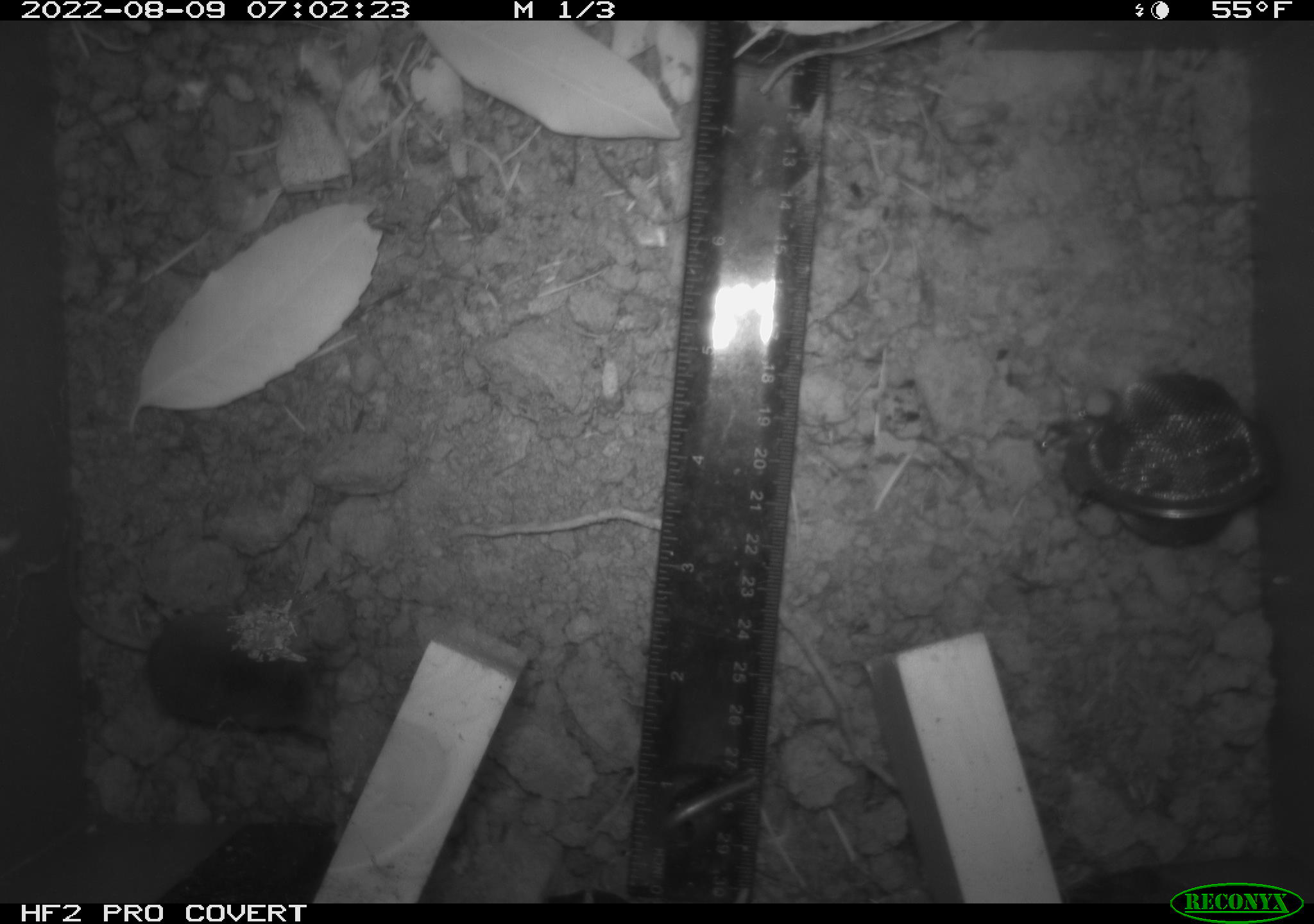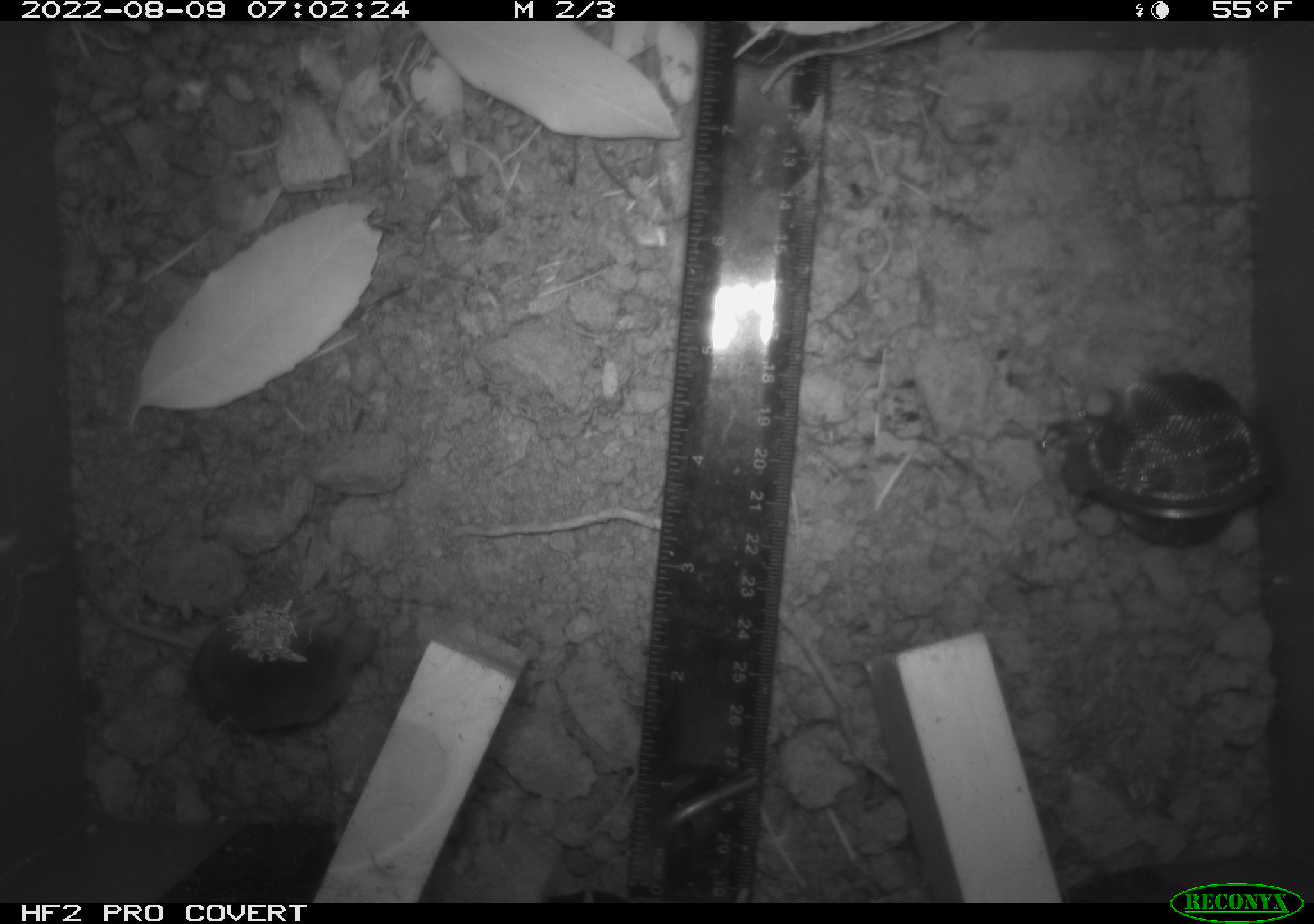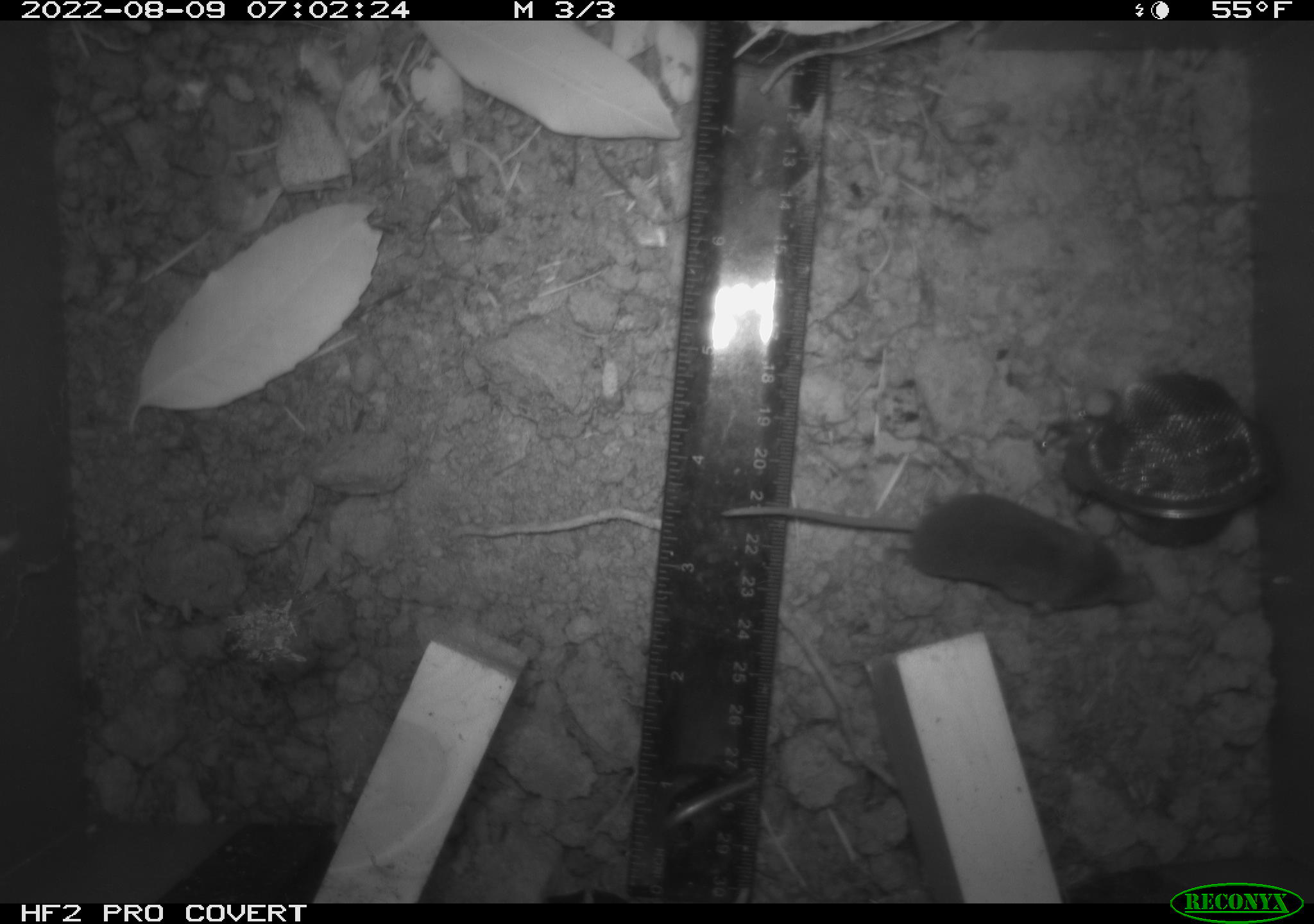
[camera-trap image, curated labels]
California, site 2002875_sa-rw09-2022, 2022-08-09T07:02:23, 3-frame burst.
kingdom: Animalia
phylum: Chordata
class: Mammalia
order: Eulipotyphla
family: Soricidae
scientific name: Soricidae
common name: shrews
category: soricidae family